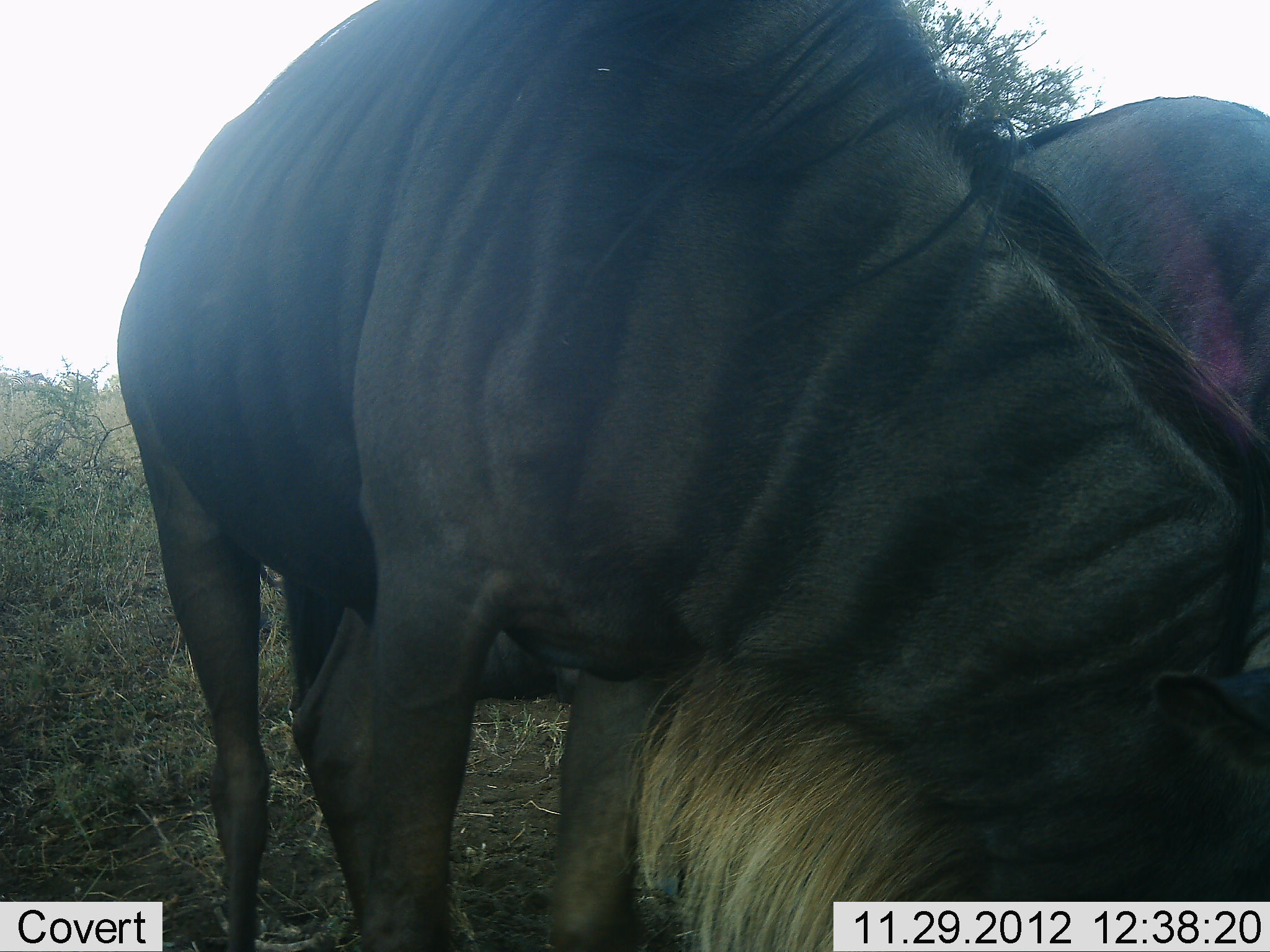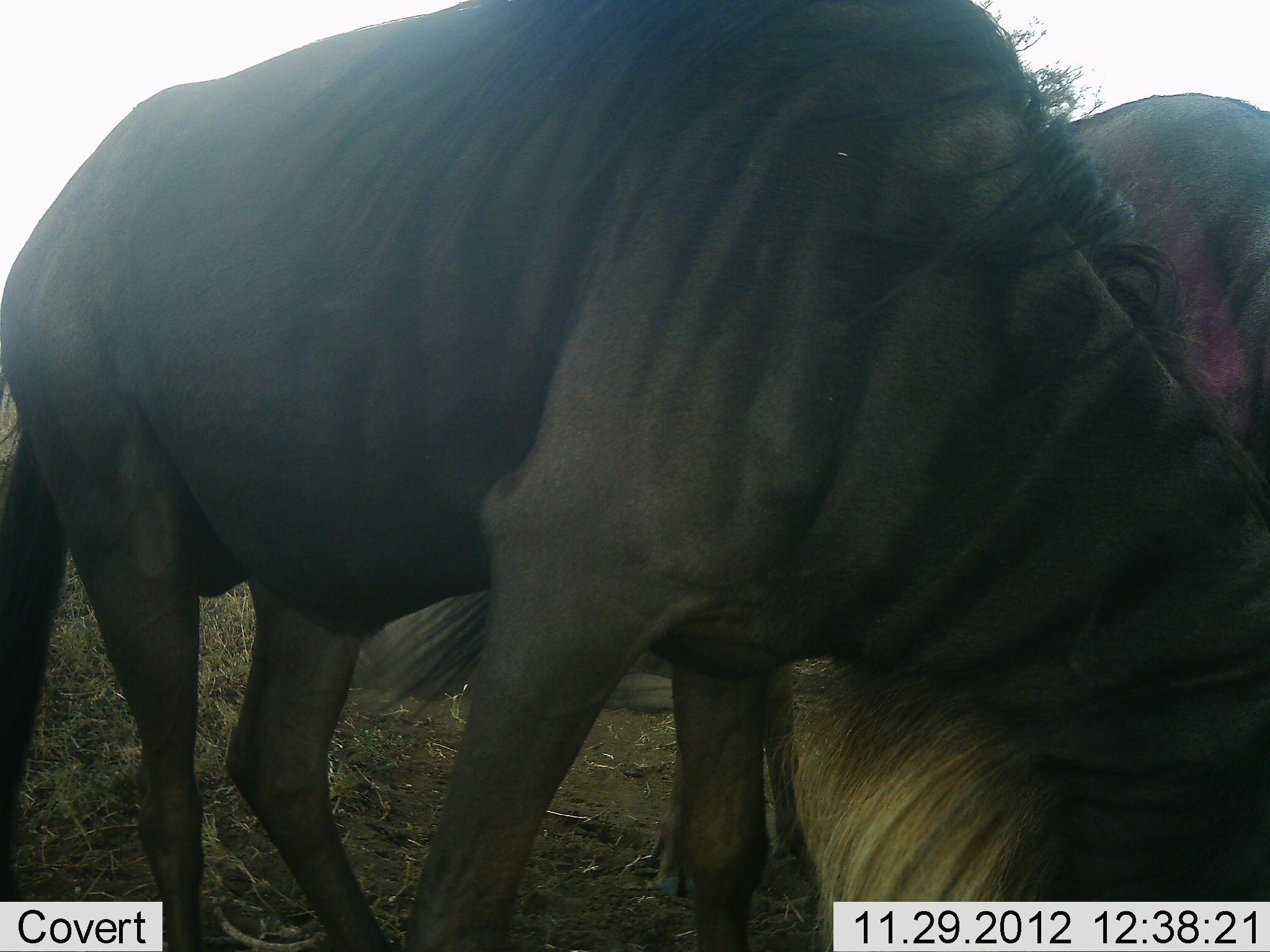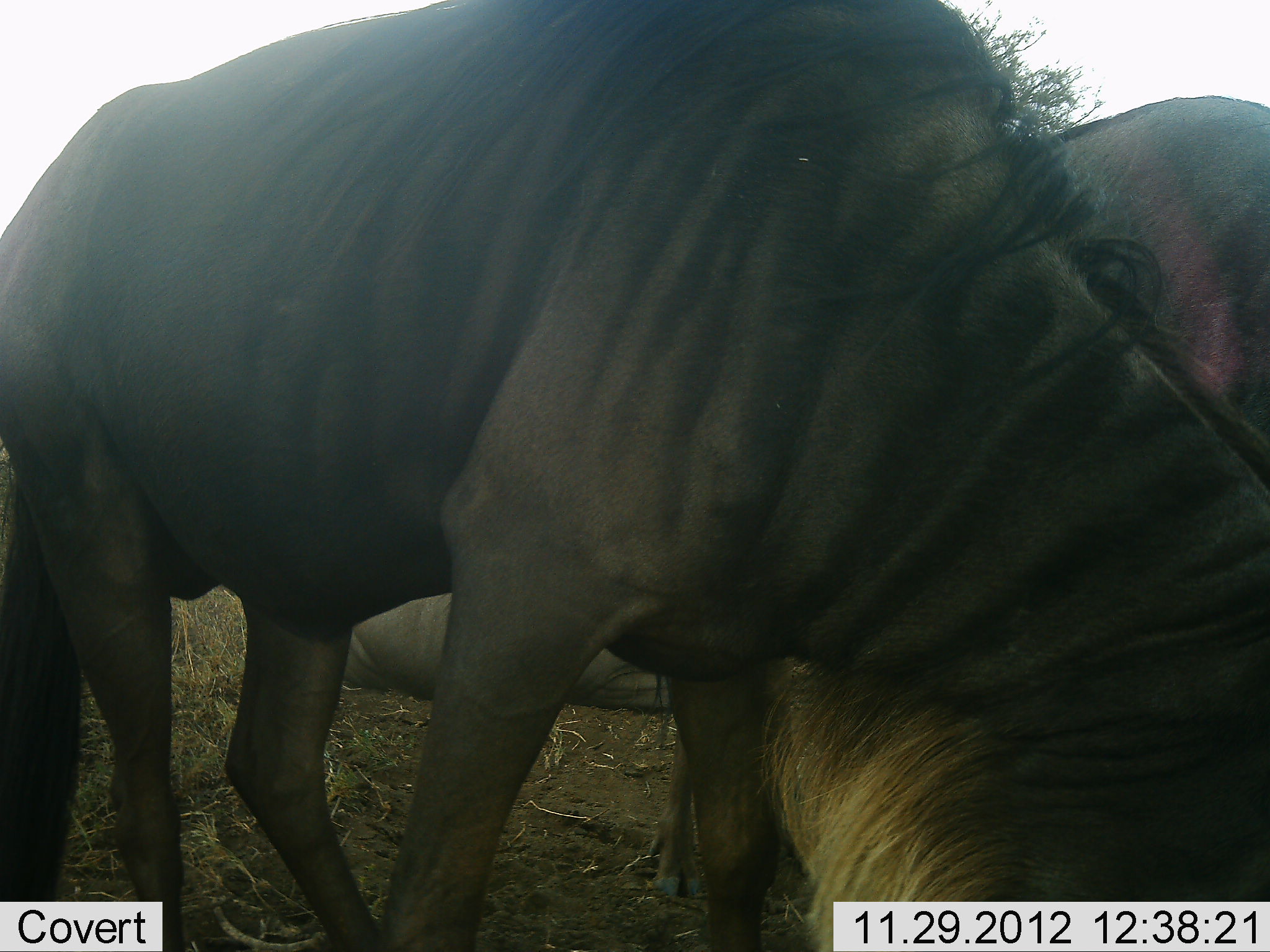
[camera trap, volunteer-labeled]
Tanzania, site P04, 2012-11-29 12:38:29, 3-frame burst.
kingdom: Animalia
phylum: Chordata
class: Mammalia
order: Artiodactyla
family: Bovidae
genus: Connochaetes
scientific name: Connochaetes taurinus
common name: blue wildebeest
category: wildebeest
Wildebeest (blue wildebeest) (Connochaetes taurinus), count 2. Behavior (volunteer vote fractions): standing 10%, resting 20%, moving 10%, interacting 10%. Young present (vote fraction): 0%. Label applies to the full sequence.